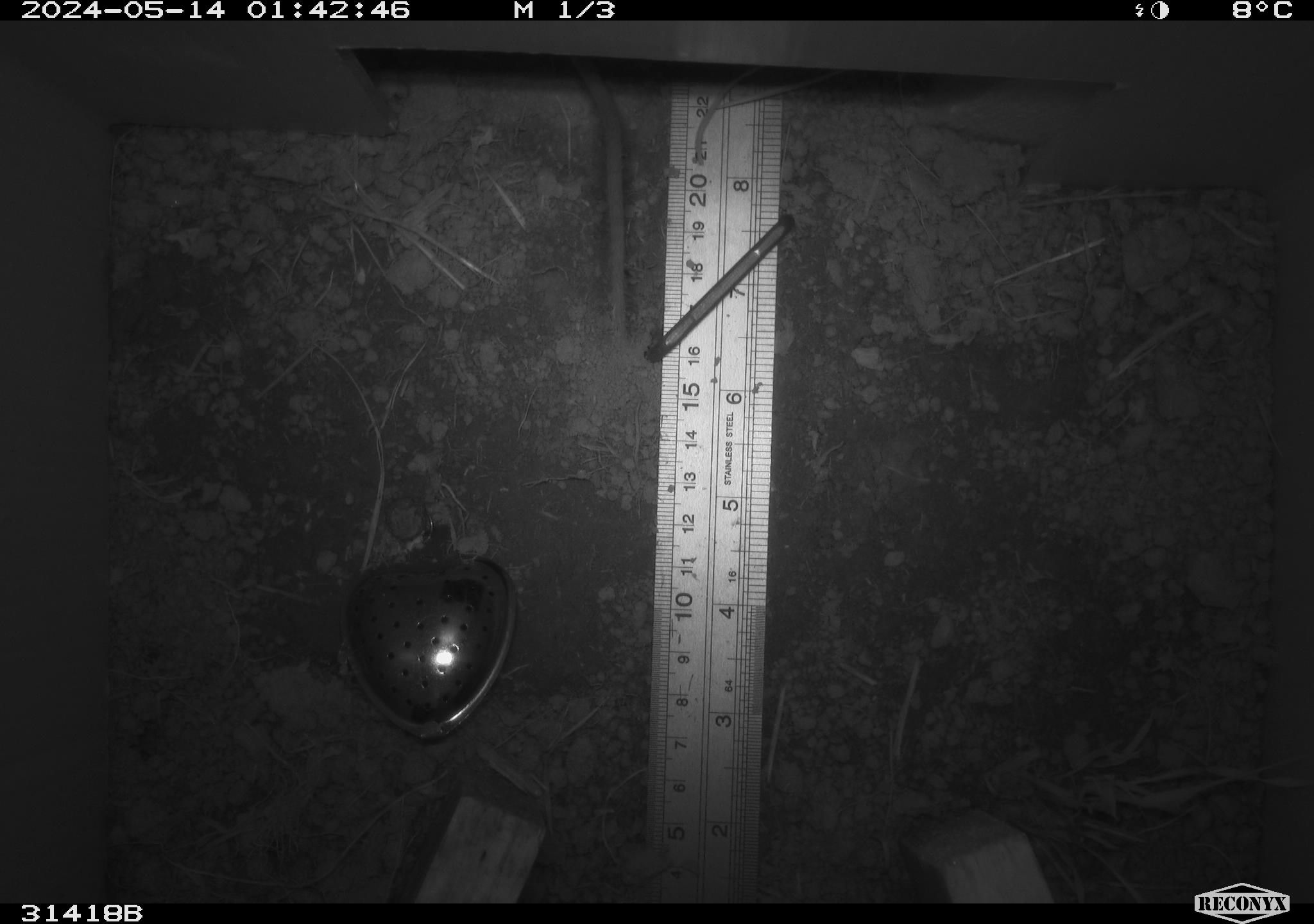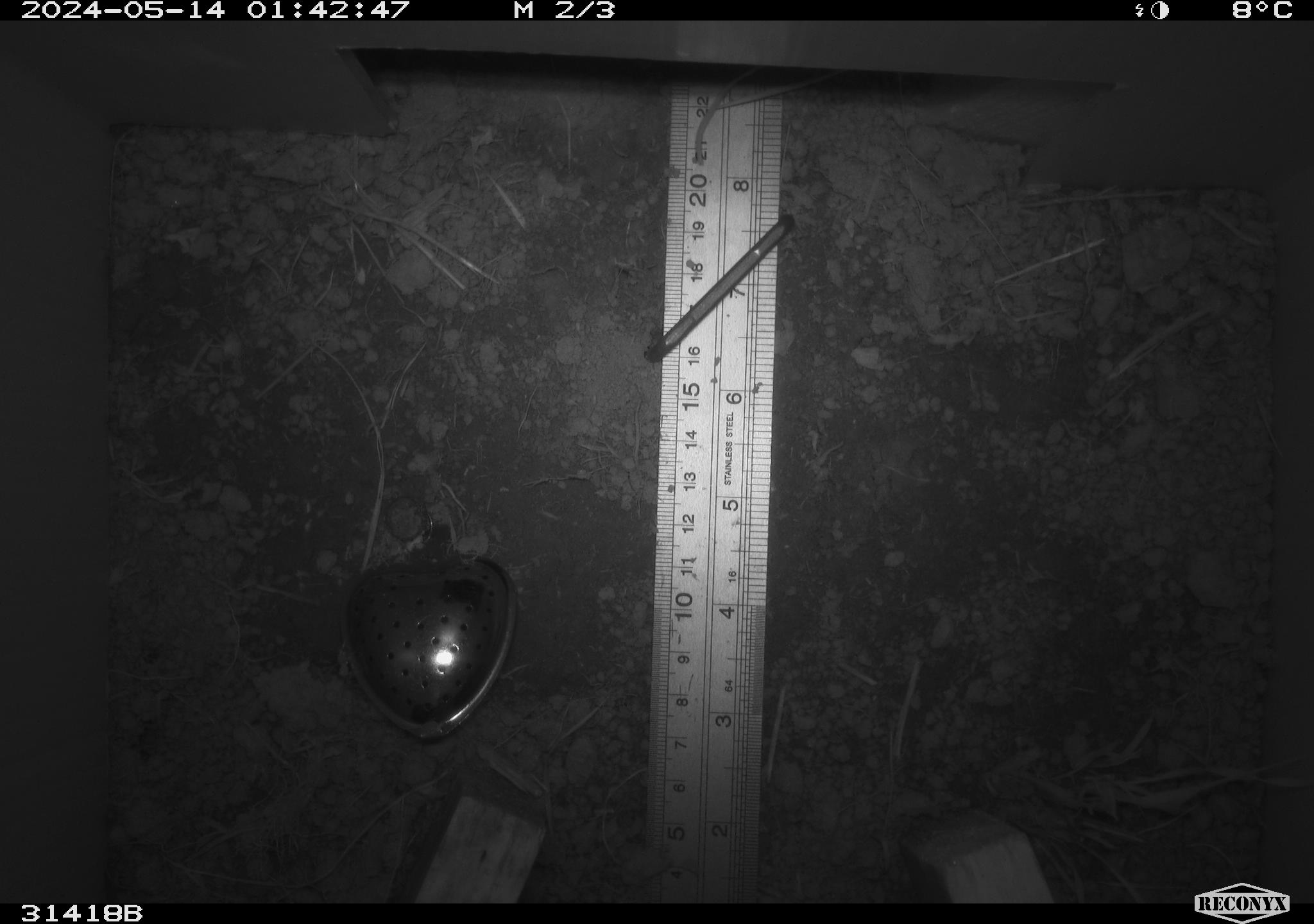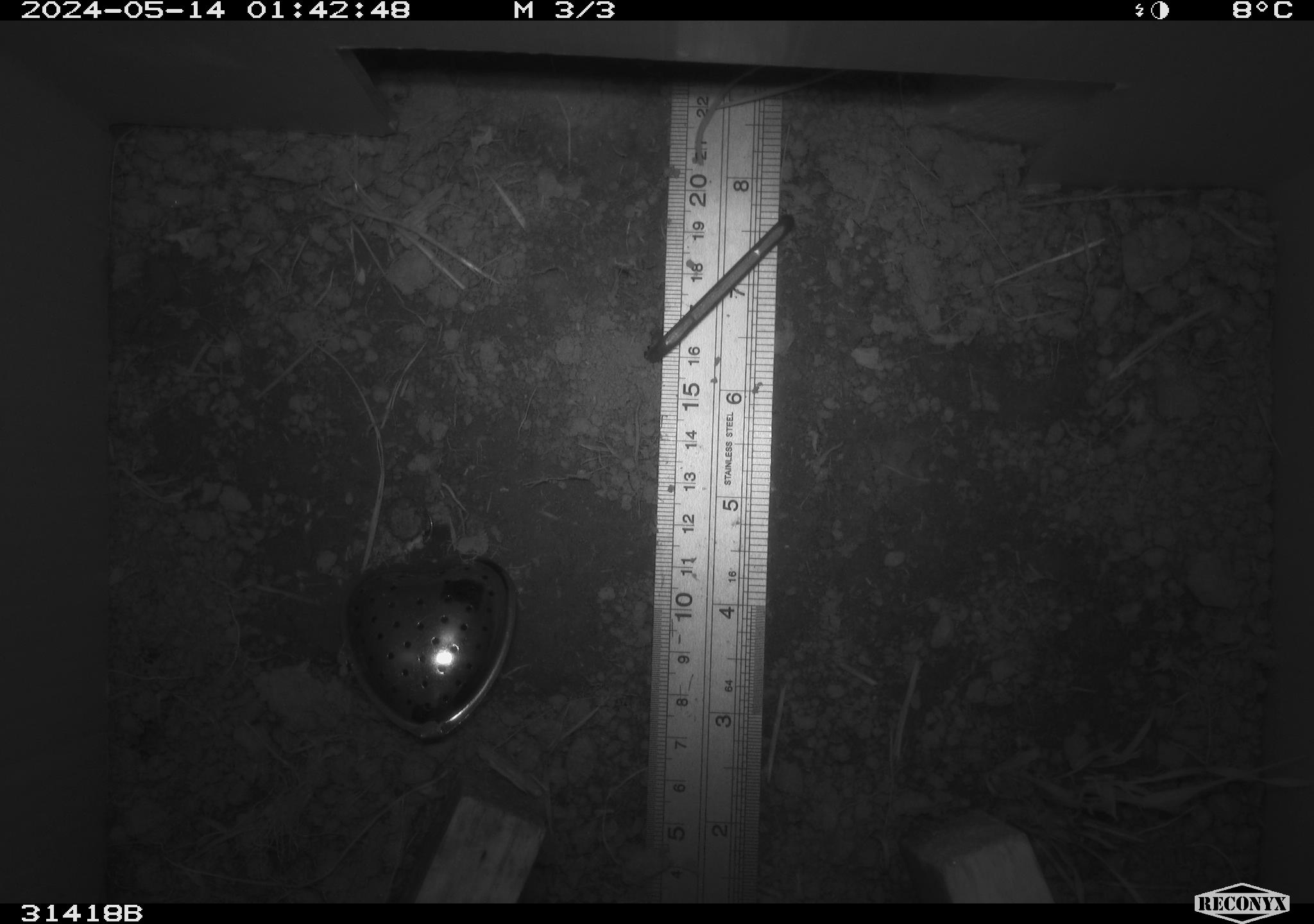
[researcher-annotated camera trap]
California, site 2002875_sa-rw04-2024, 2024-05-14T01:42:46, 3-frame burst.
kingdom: Animalia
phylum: Chordata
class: Mammalia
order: Rodentia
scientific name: Rodentia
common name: rodent